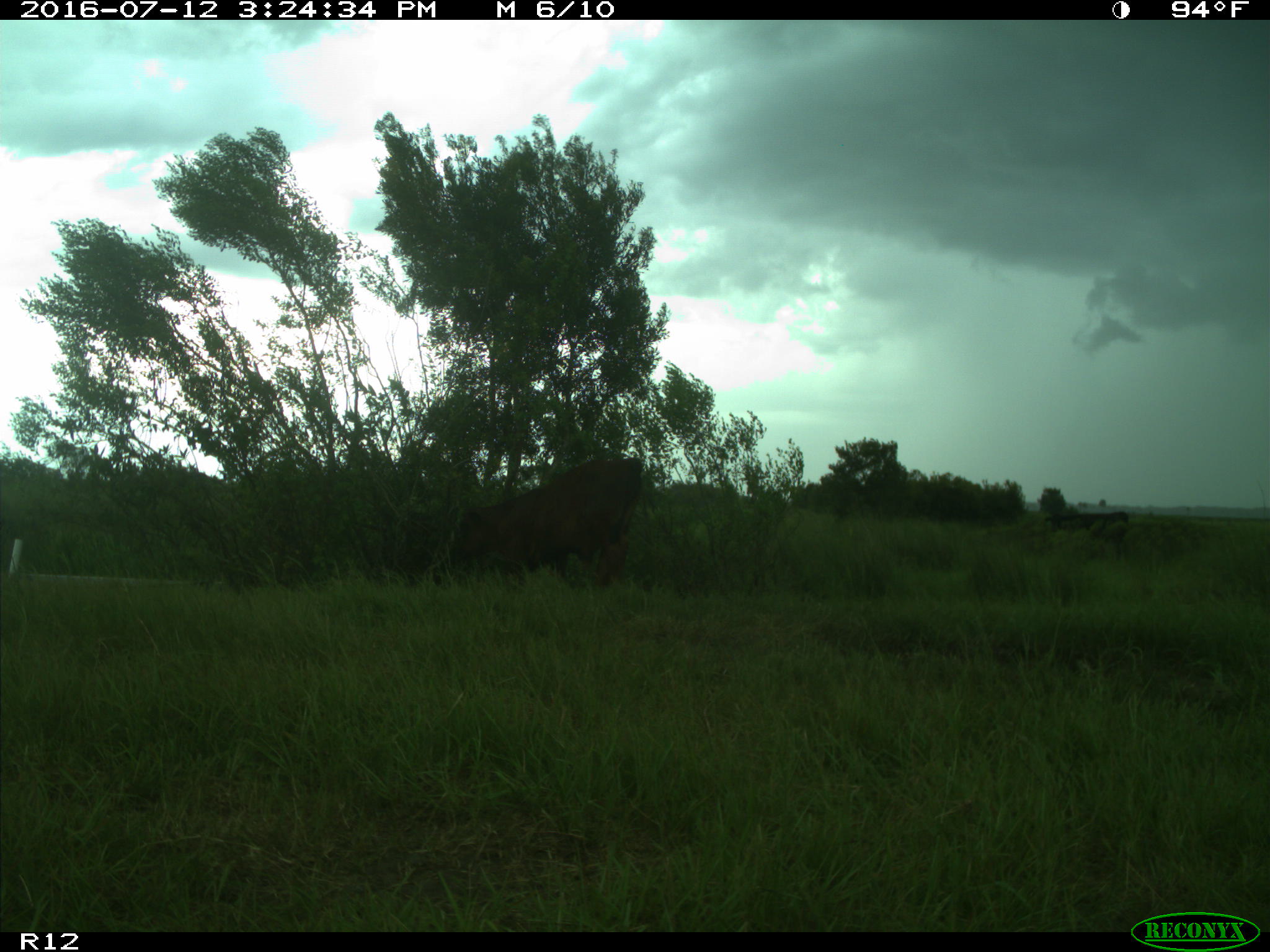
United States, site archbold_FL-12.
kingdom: Animalia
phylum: Chordata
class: Mammalia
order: Artiodactyla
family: Bovidae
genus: Bos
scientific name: Bos taurus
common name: domestic cow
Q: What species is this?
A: Bos taurus (domestic cow).